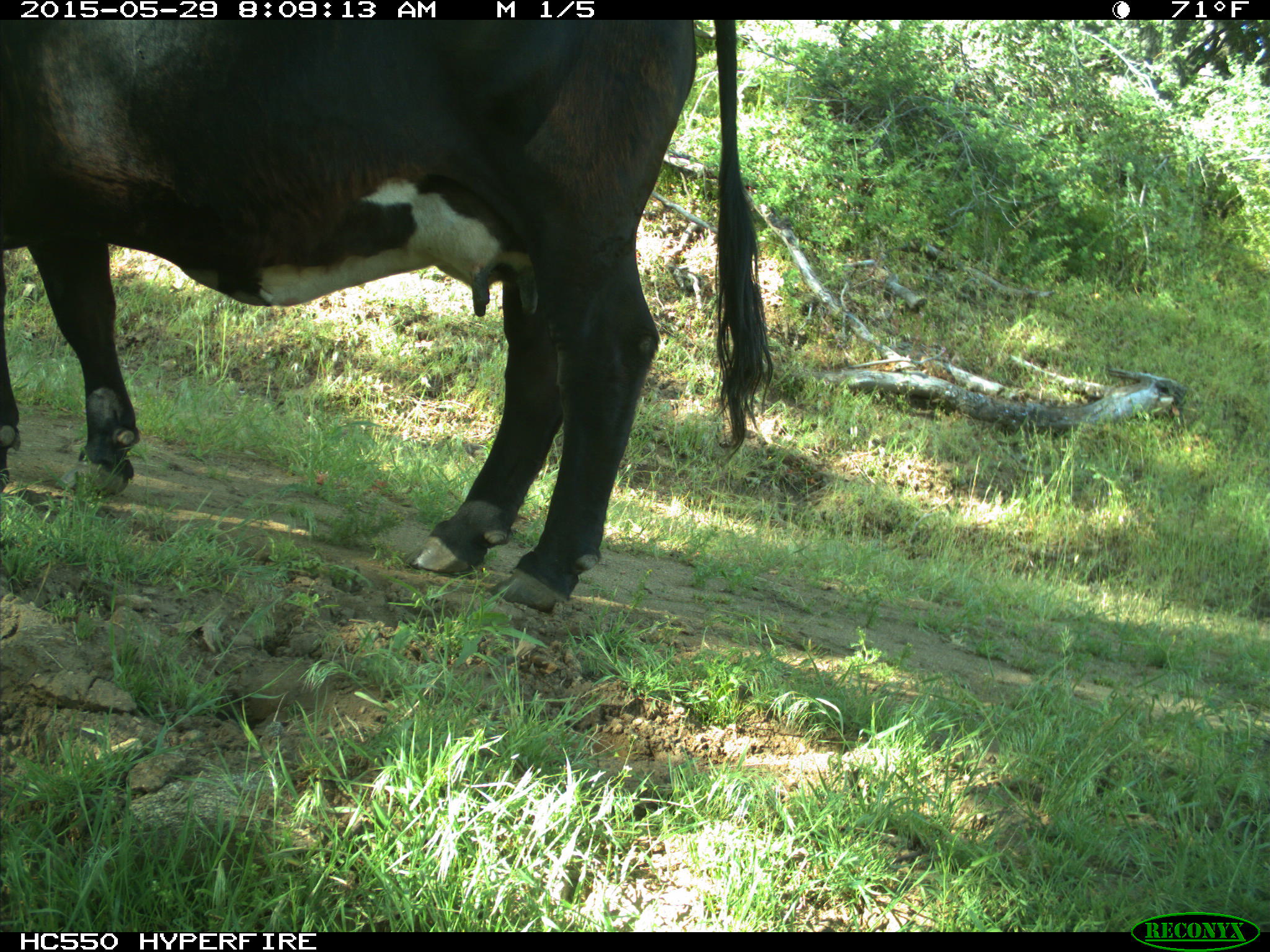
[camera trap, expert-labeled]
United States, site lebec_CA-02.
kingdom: Animalia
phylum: Chordata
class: Mammalia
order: Artiodactyla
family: Bovidae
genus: Bos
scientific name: Bos taurus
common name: domestic cow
Bos taurus (domestic cow).